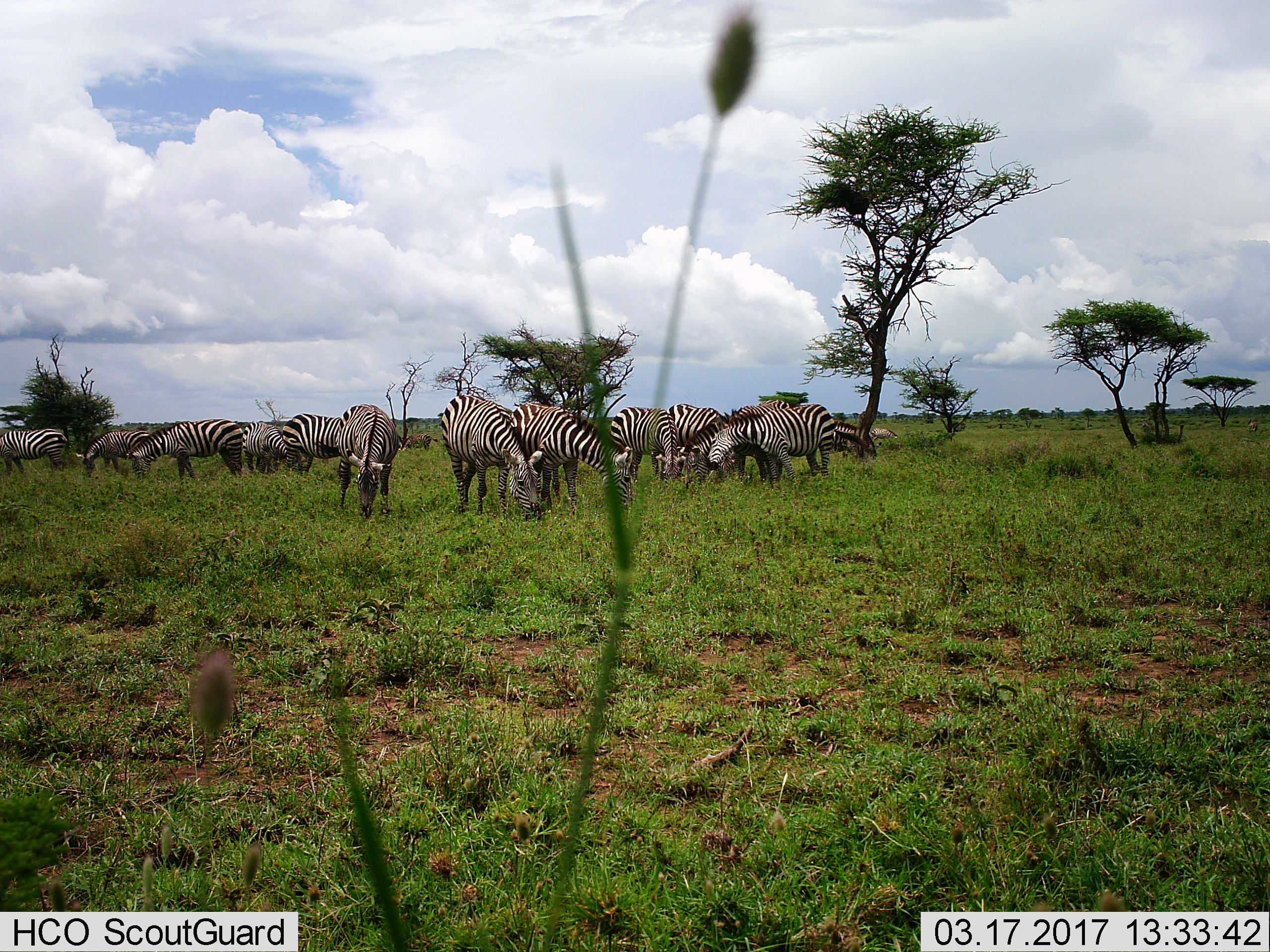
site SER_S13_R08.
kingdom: Animalia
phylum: Chordata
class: Mammalia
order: Perissodactyla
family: Equidae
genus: Equus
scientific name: Equus quagga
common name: plains zebra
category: zebraplains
Zebraplains (plains zebra) (Equus quagga), count 11-50. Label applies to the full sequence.